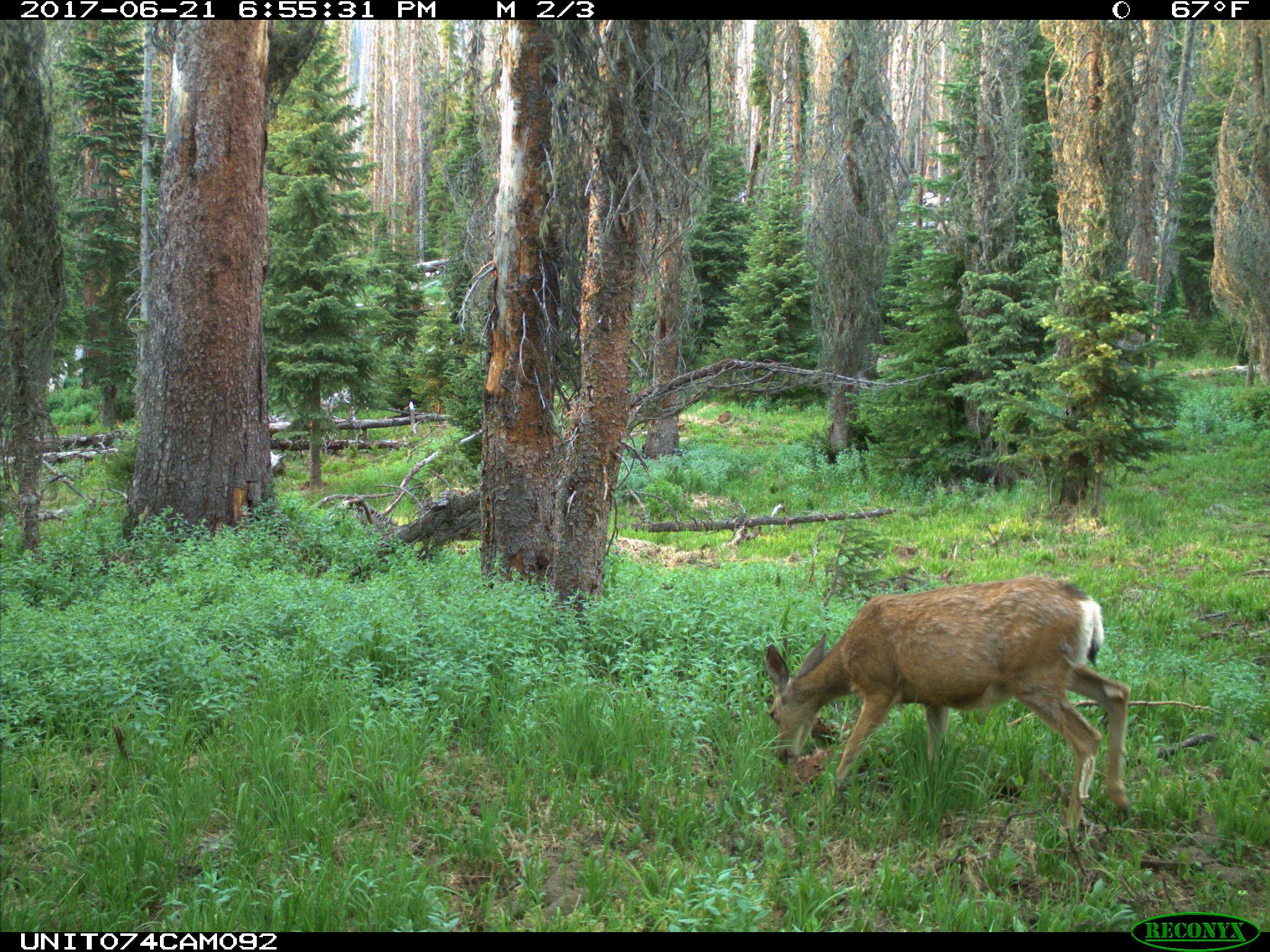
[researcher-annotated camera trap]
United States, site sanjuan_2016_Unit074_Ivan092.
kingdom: Animalia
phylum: Chordata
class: Mammalia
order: Artiodactyla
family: Cervidae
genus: Odocoileus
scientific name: Odocoileus hemionus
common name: mule deer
Odocoileus hemionus (mule deer).